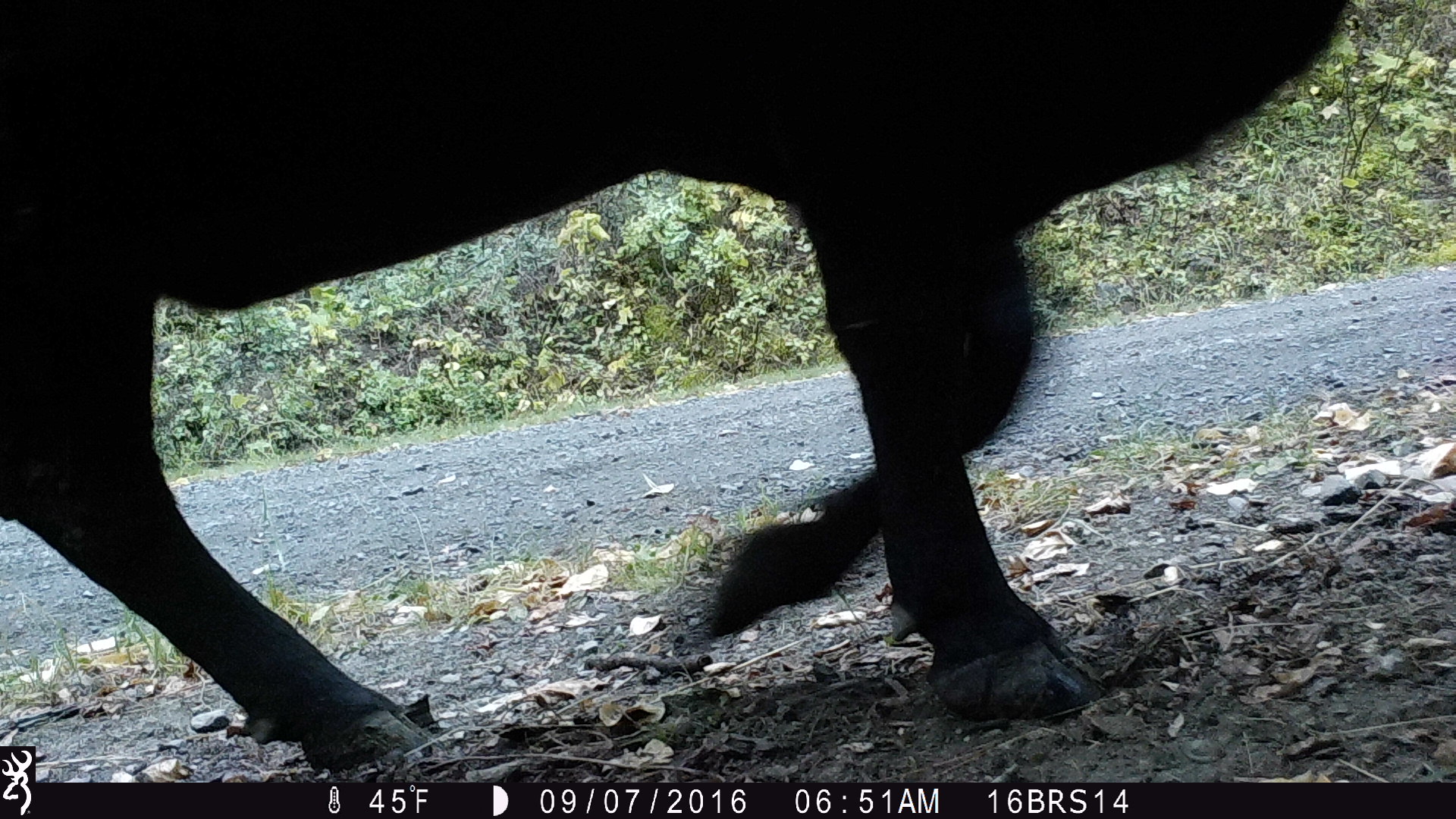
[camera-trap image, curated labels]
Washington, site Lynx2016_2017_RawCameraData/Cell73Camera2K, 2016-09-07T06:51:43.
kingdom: Animalia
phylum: Chordata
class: Mammalia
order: Artiodactyla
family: Bovidae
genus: Bos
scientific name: Bos taurus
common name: domestic cattle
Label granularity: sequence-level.